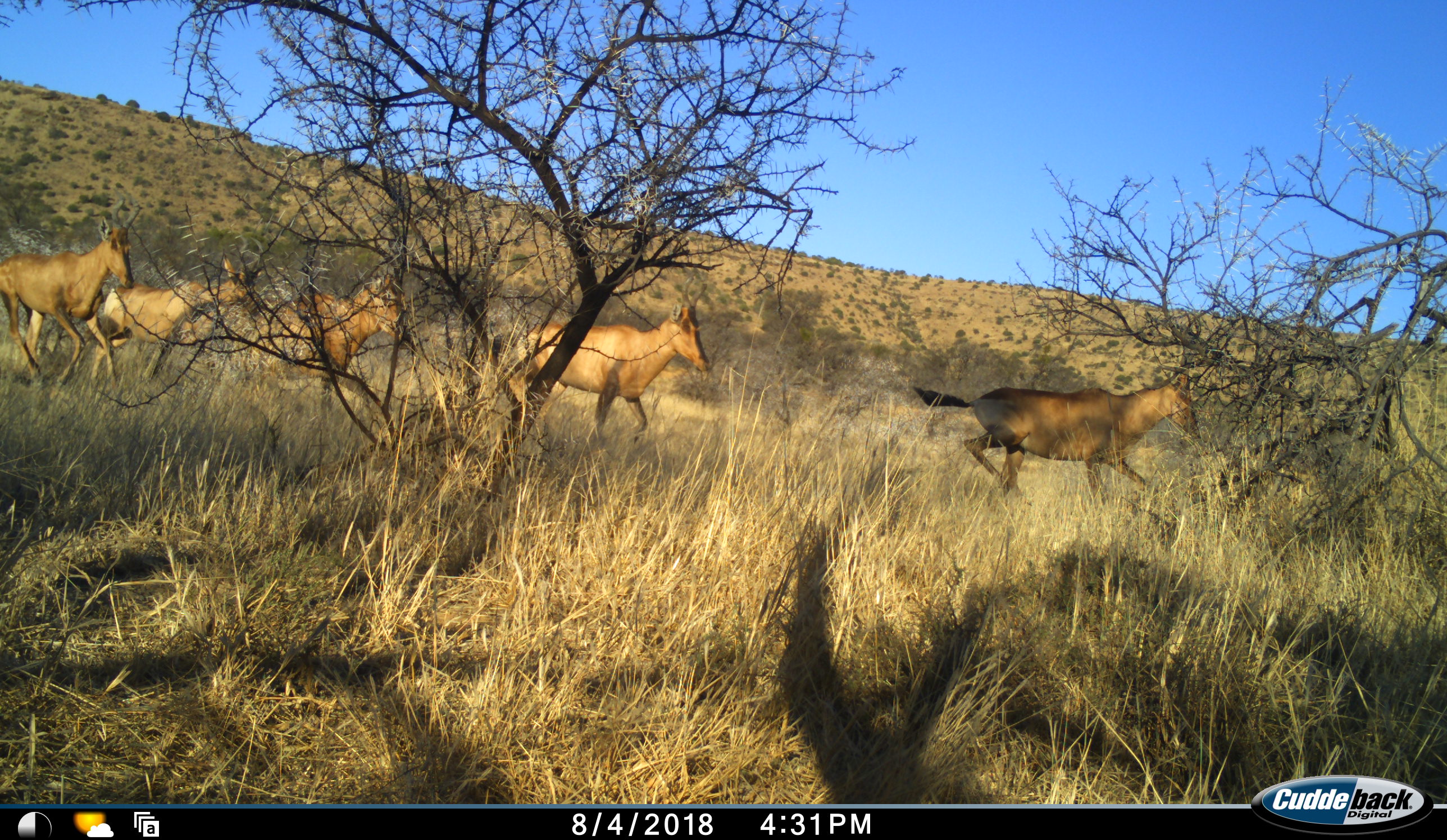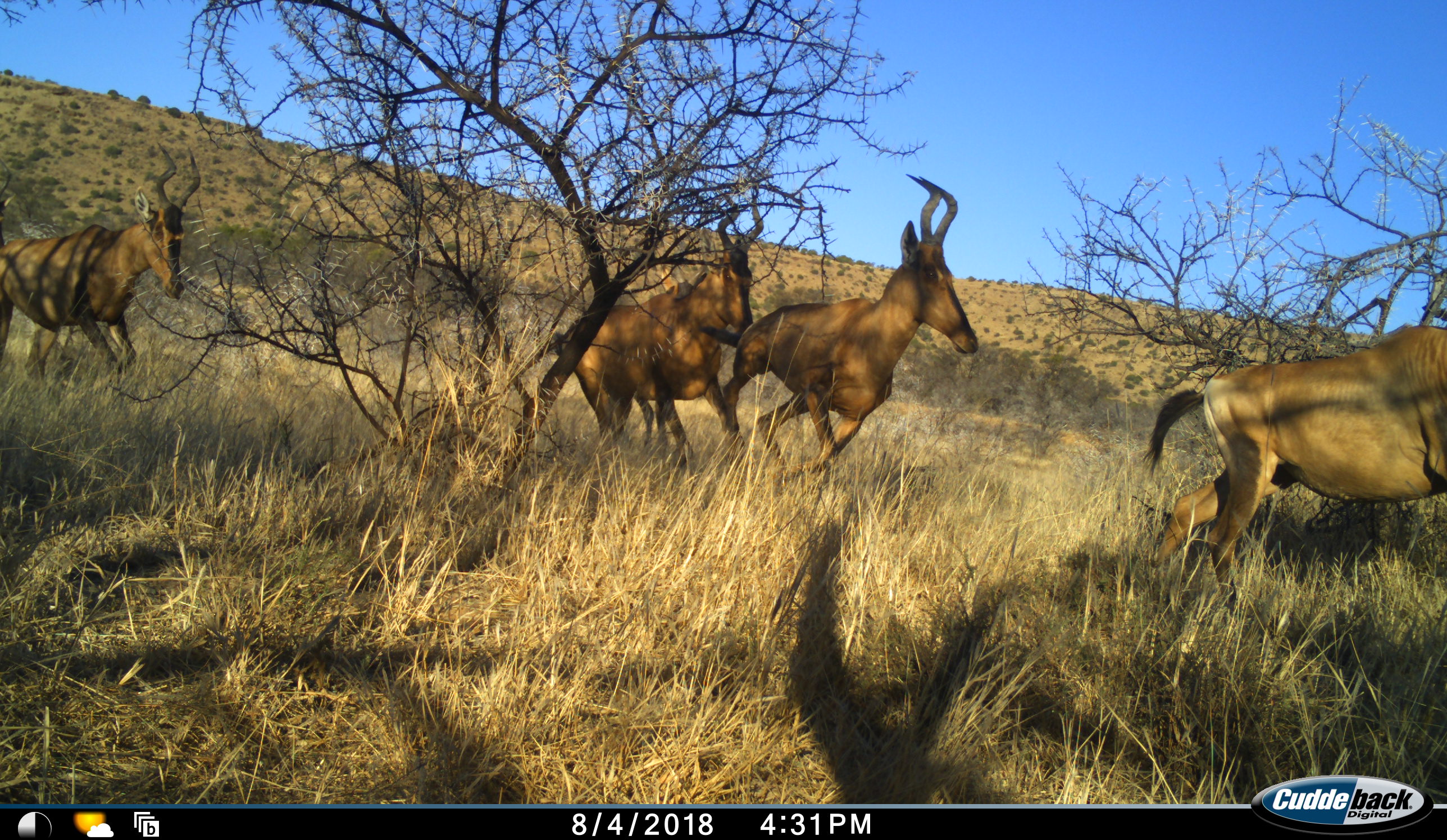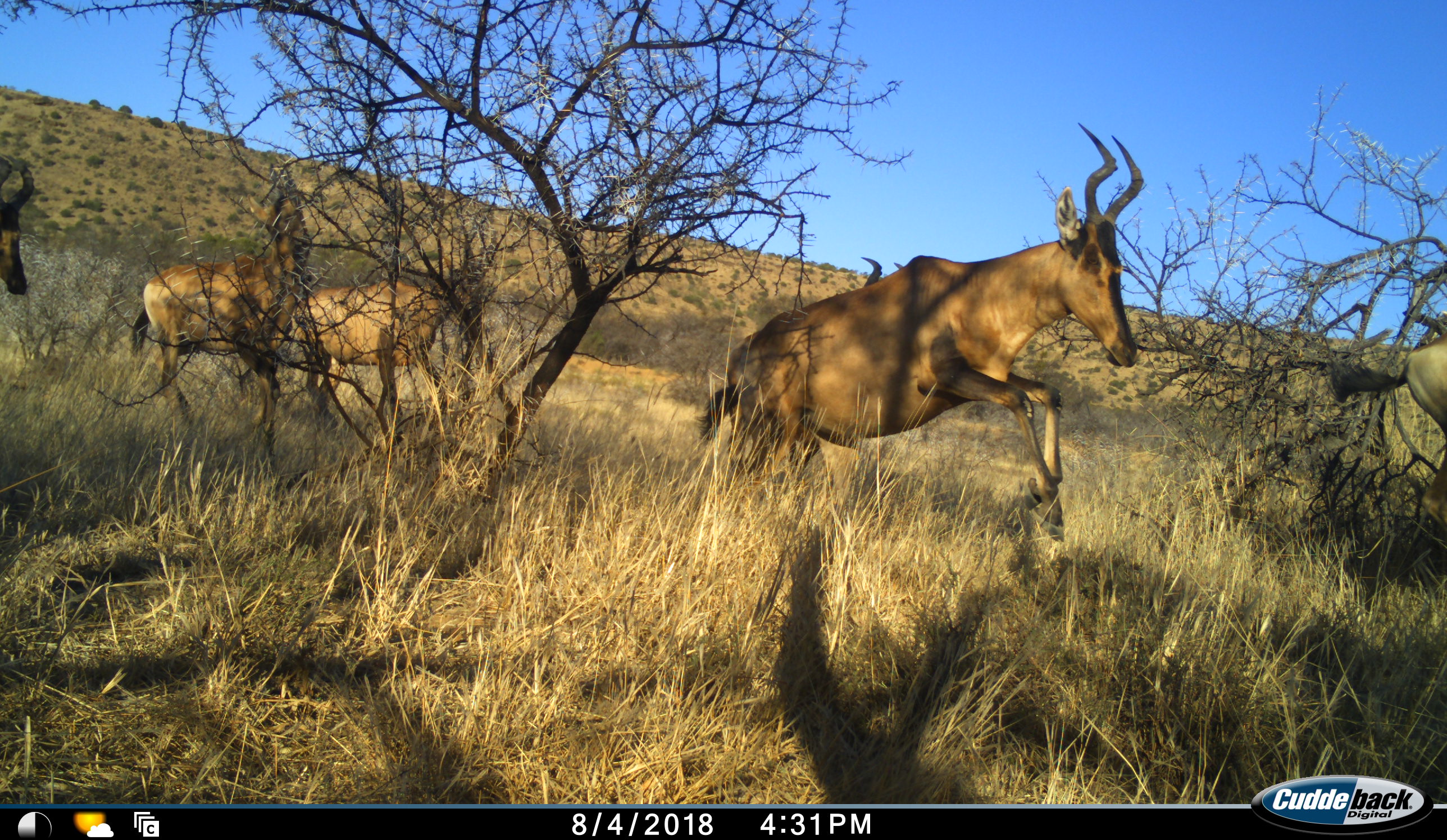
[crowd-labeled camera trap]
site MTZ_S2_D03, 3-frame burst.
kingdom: Animalia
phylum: Chordata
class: Mammalia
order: Artiodactyla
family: Bovidae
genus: Alcelaphus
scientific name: Alcelaphus buselaphus caama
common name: red hartebeest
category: hartebeestred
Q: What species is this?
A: Hartebeestred (red hartebeest) (Alcelaphus buselaphus caama).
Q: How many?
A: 7.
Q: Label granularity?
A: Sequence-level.